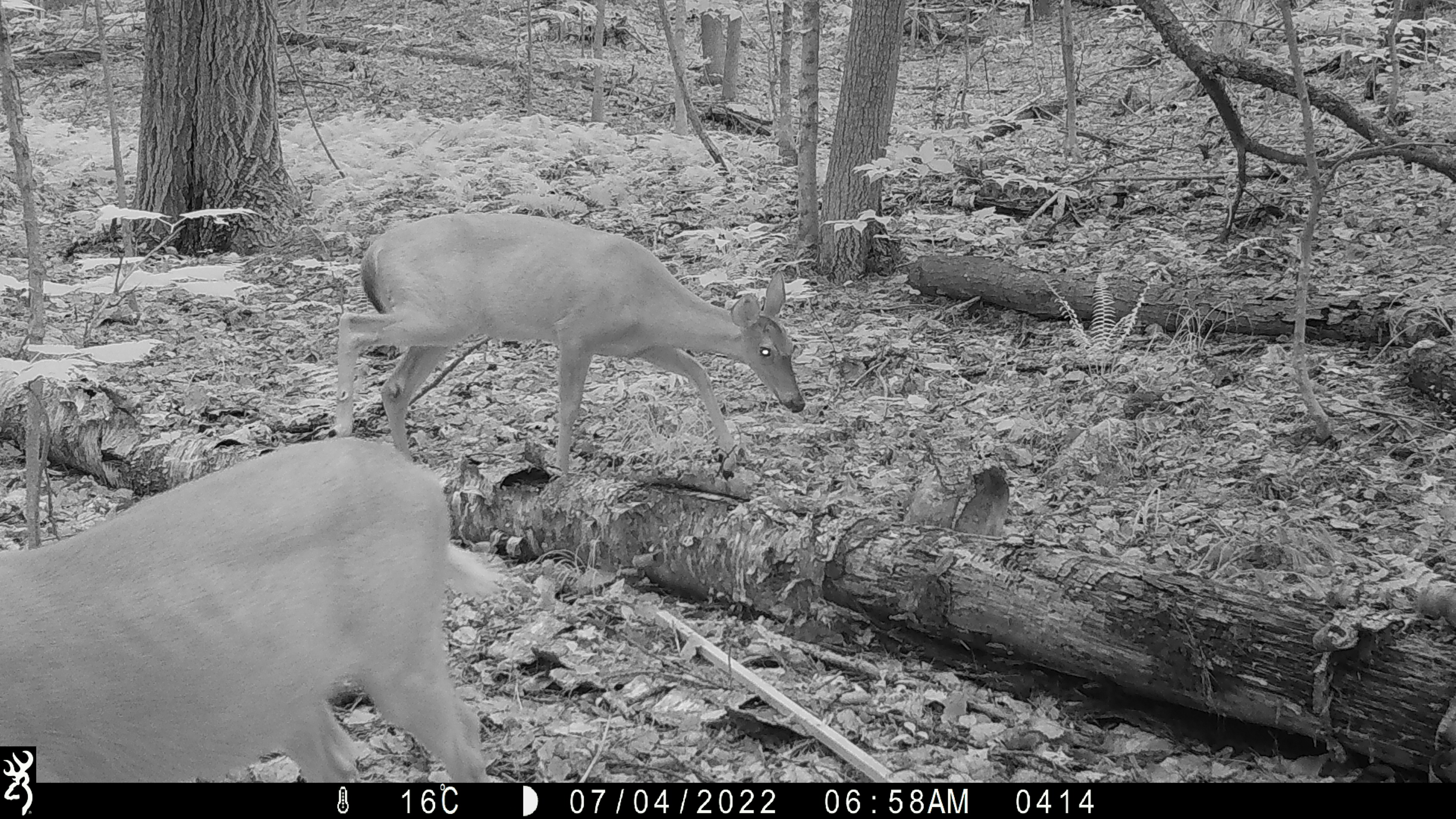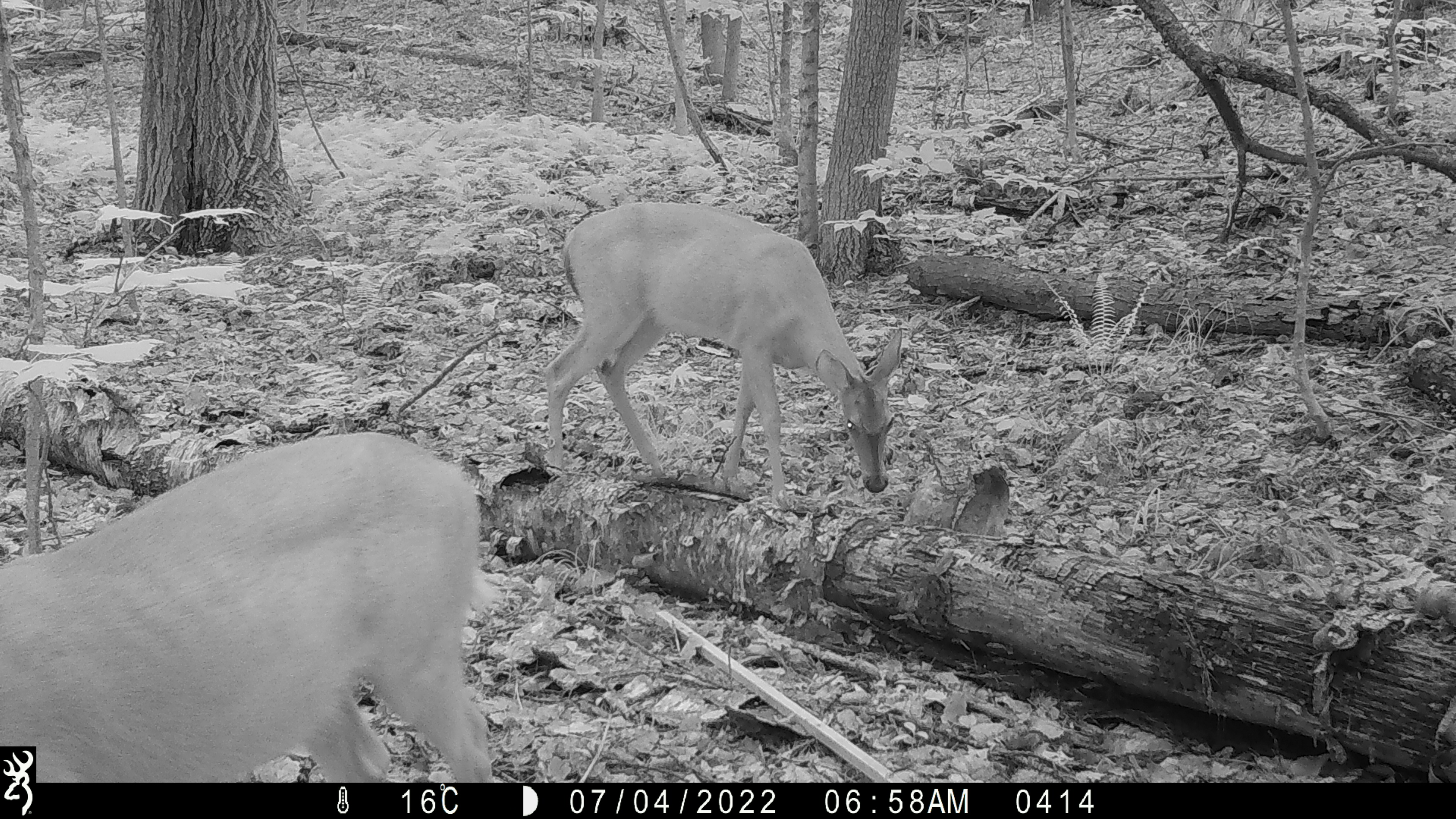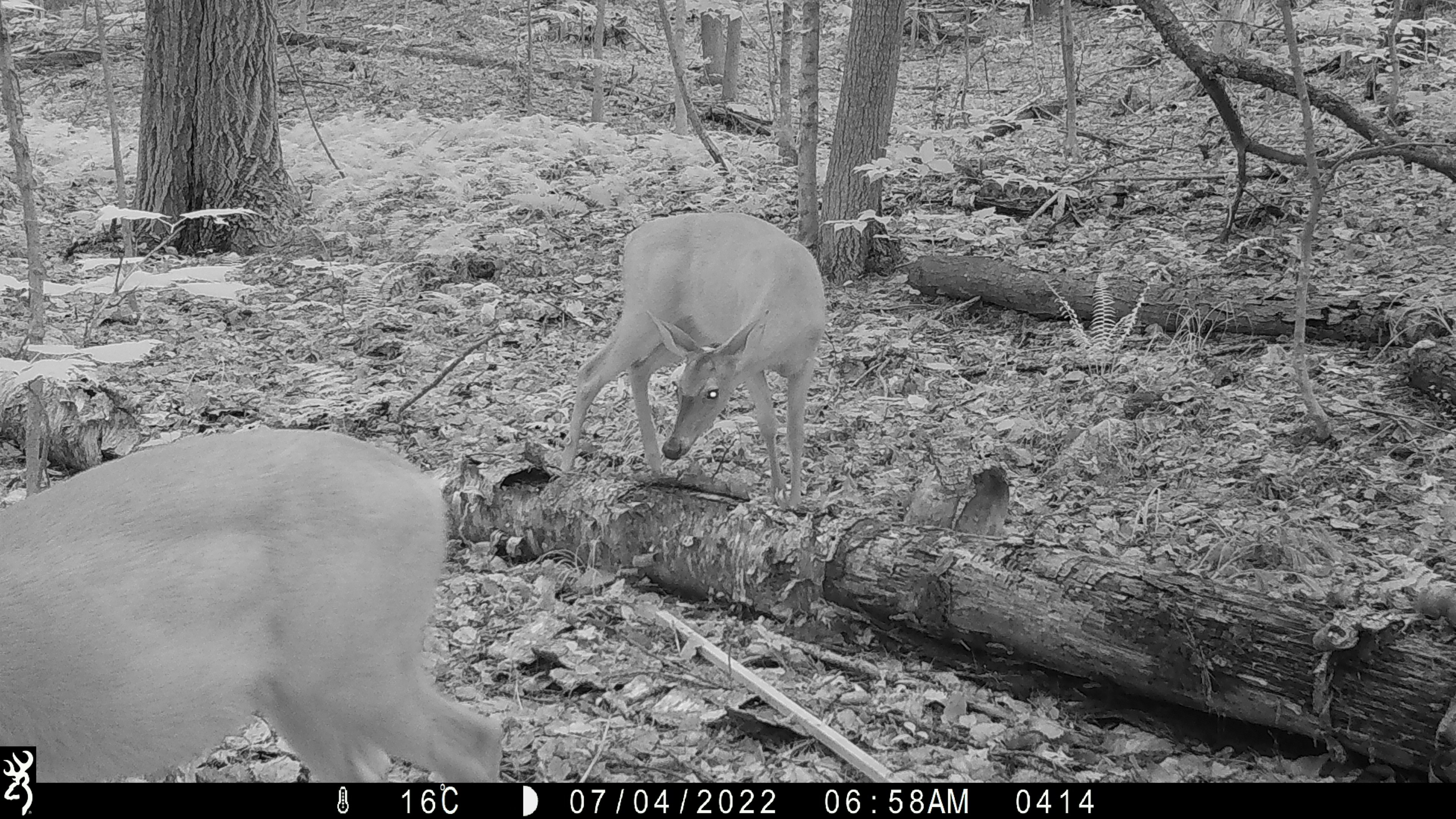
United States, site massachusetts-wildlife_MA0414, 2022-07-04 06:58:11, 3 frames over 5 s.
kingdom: Animalia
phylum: Chordata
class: Mammalia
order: Artiodactyla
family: Cervidae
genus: Odocoileus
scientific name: Odocoileus virginianus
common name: white-tailed deer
White-tailed deer (Odocoileus virginianus).